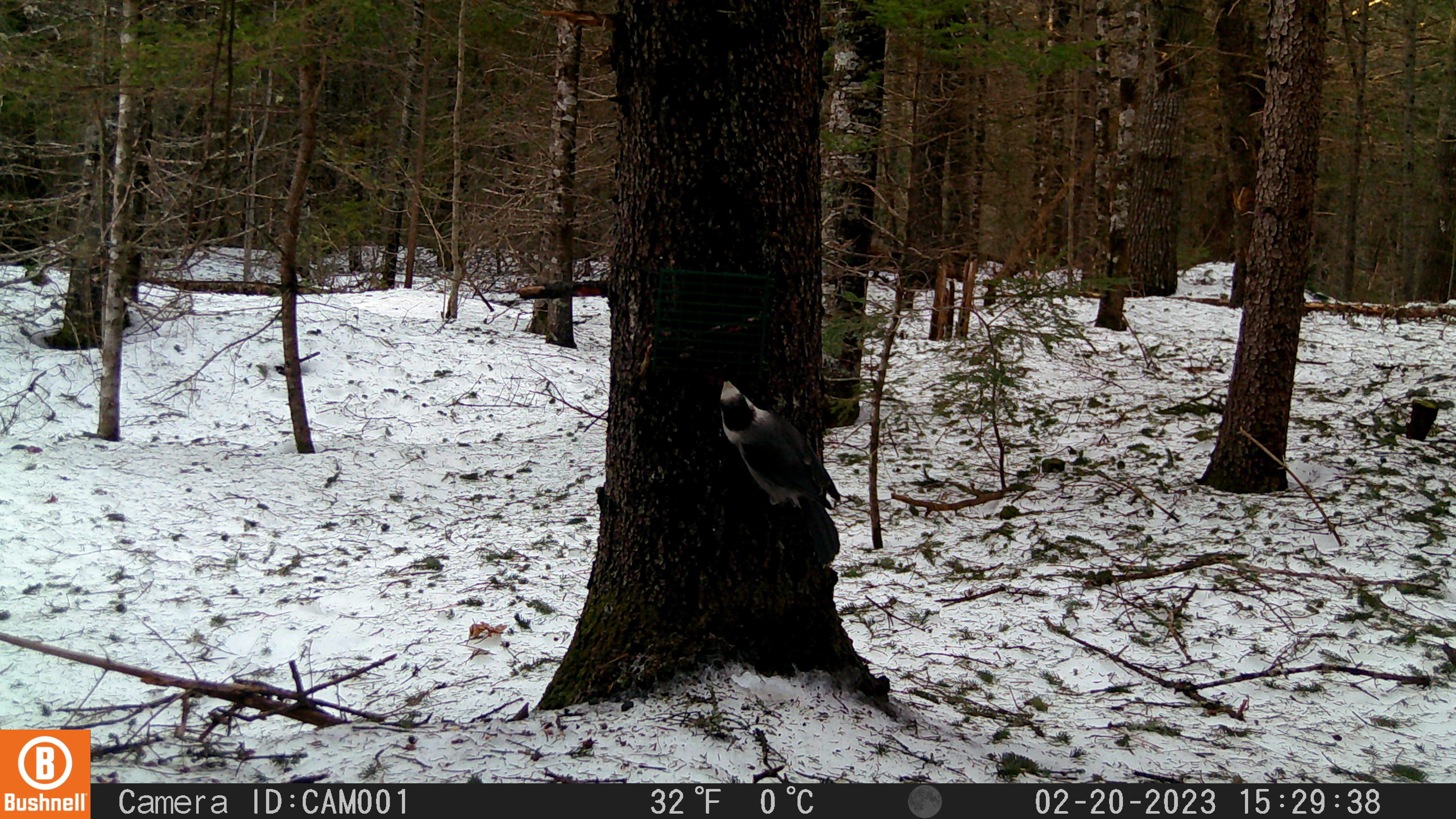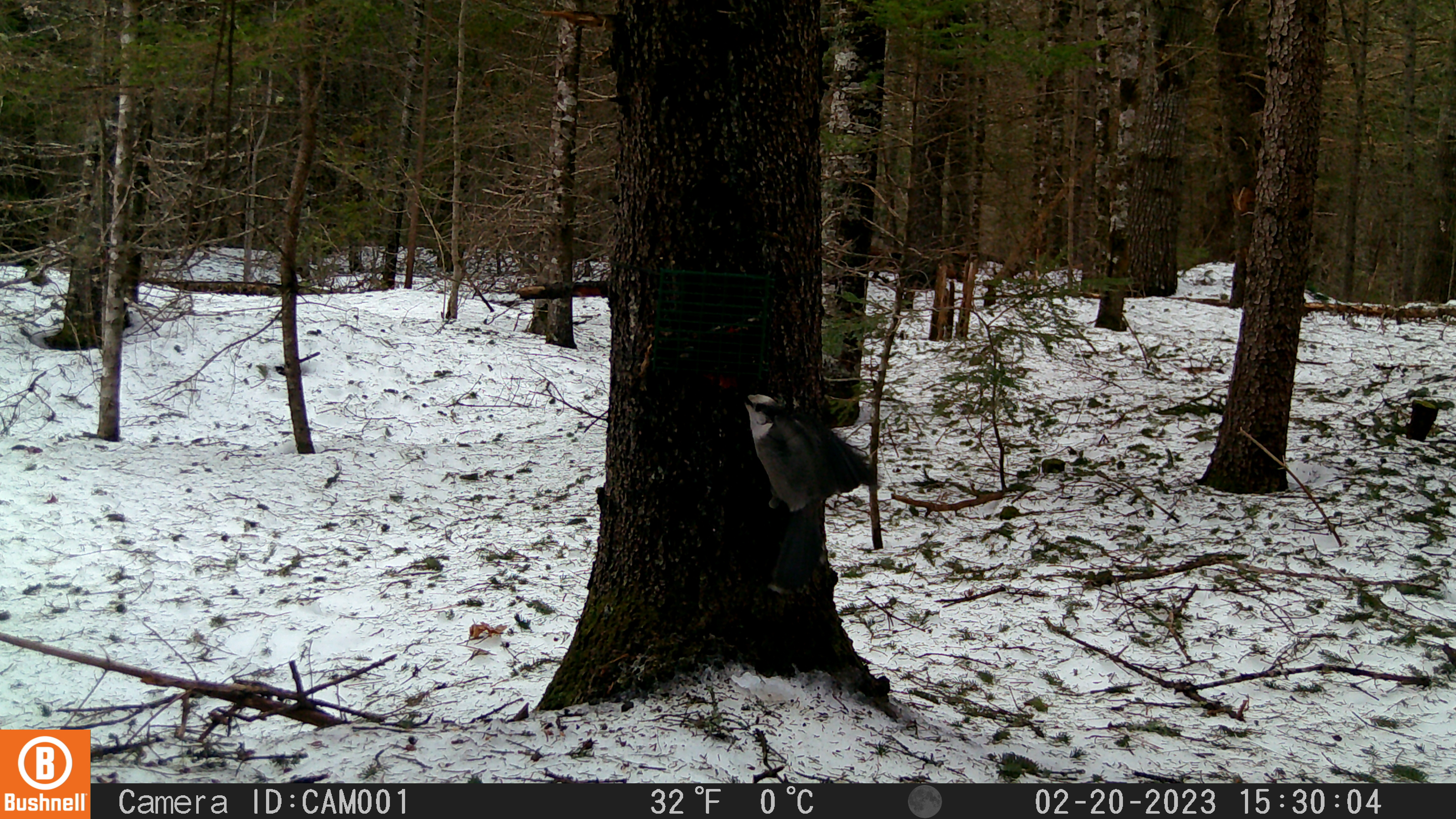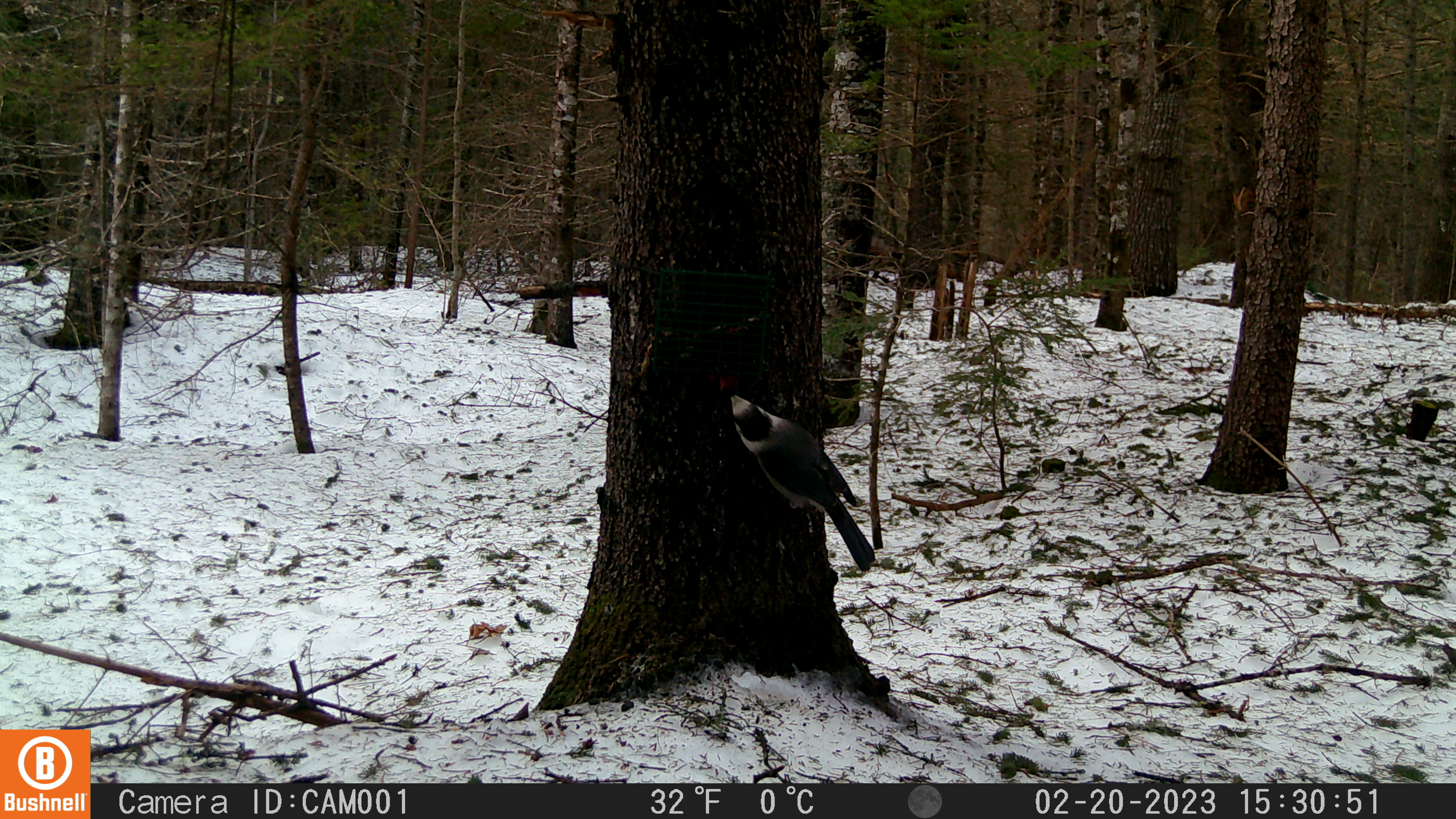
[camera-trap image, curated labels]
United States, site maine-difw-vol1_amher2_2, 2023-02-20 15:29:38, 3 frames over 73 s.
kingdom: Animalia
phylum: Chordata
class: Aves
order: Passeriformes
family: Corvidae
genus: Perisoreus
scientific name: Perisoreus canadensis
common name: canada jay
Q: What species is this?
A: Canada jay (Perisoreus canadensis).